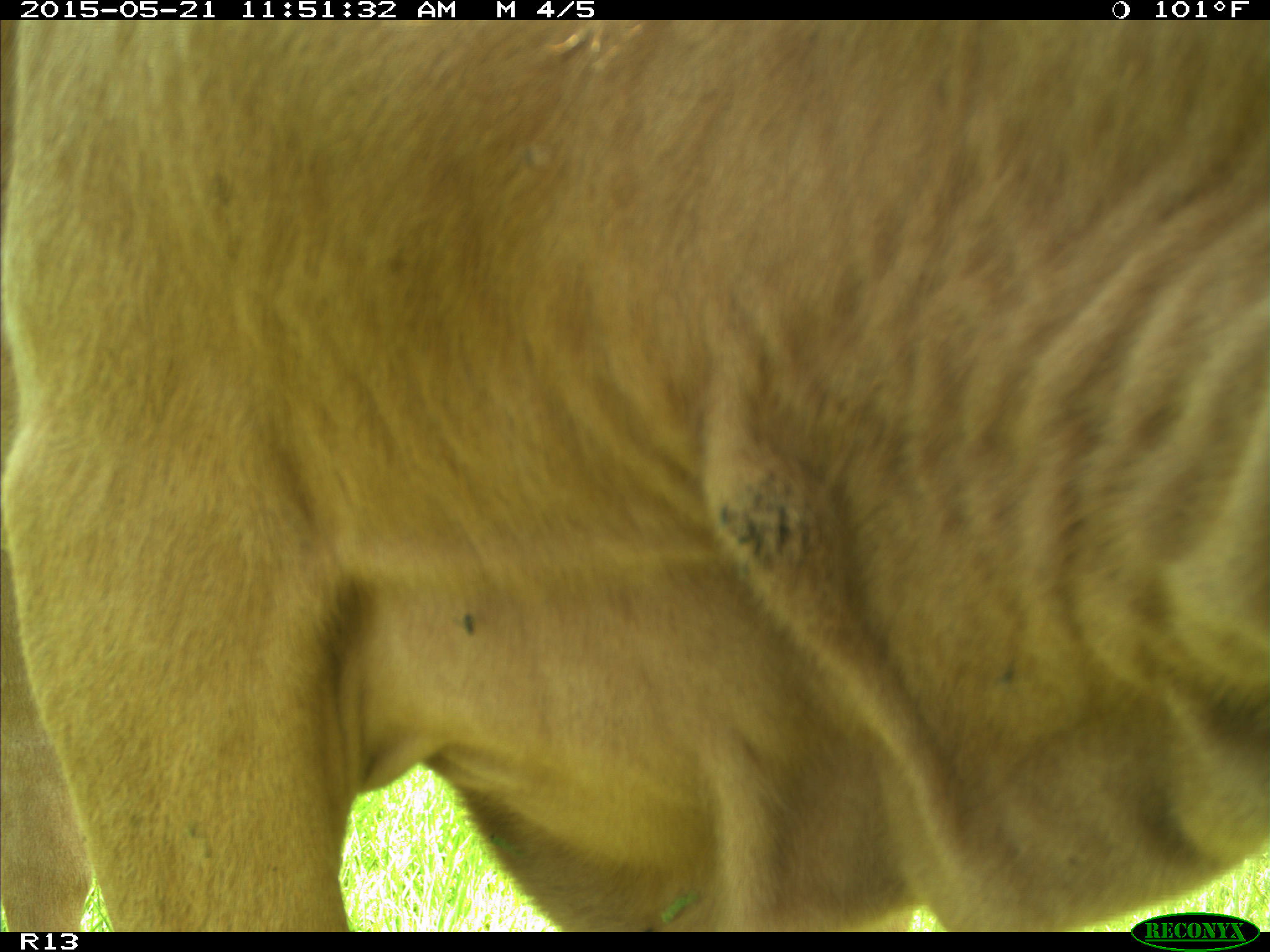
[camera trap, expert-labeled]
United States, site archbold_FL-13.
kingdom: Animalia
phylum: Chordata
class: Mammalia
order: Artiodactyla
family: Bovidae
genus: Bos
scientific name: Bos taurus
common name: domestic cow